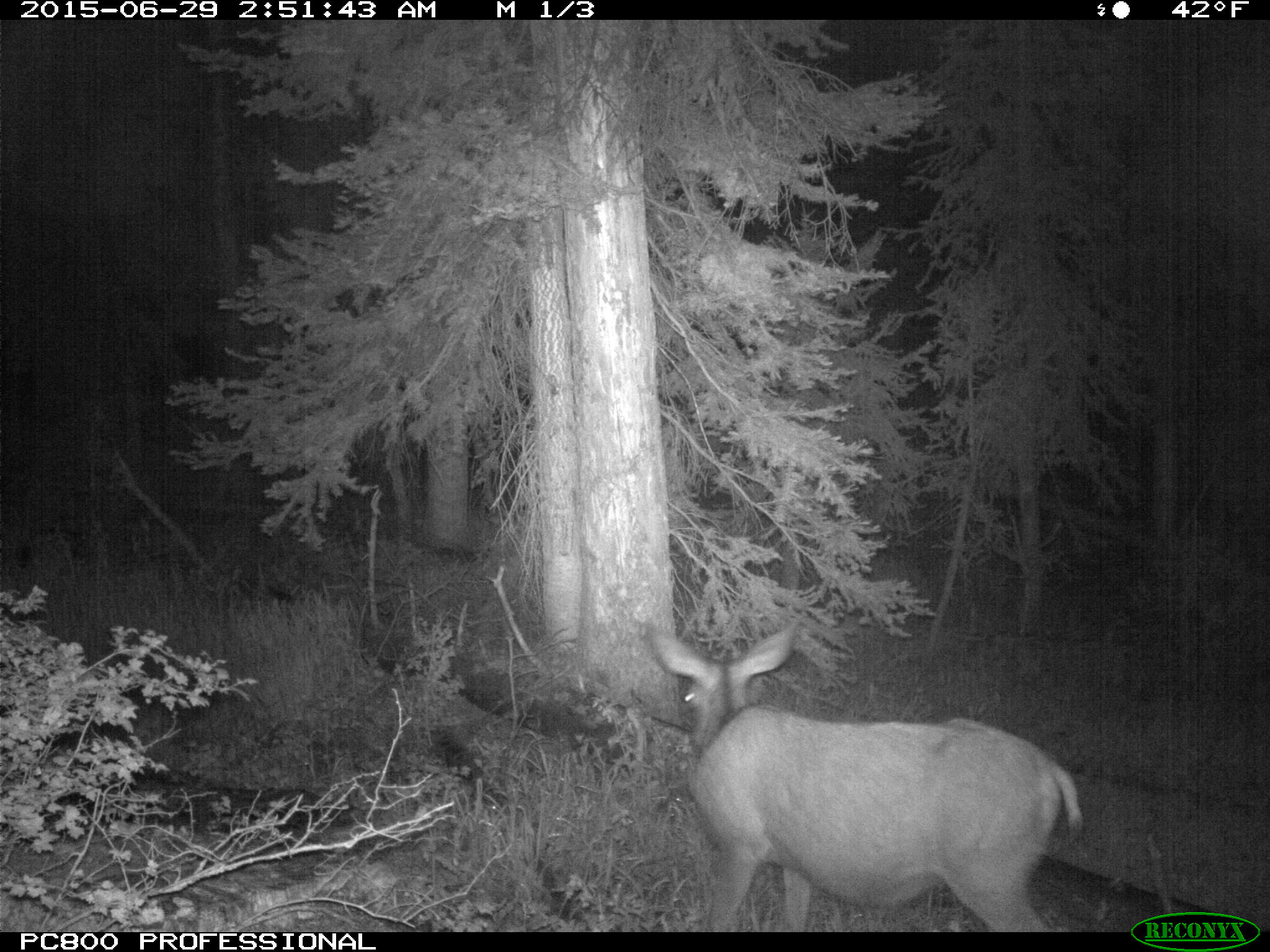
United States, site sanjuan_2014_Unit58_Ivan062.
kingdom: Animalia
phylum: Chordata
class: Mammalia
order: Artiodactyla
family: Cervidae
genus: Odocoileus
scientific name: Odocoileus hemionus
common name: mule deer